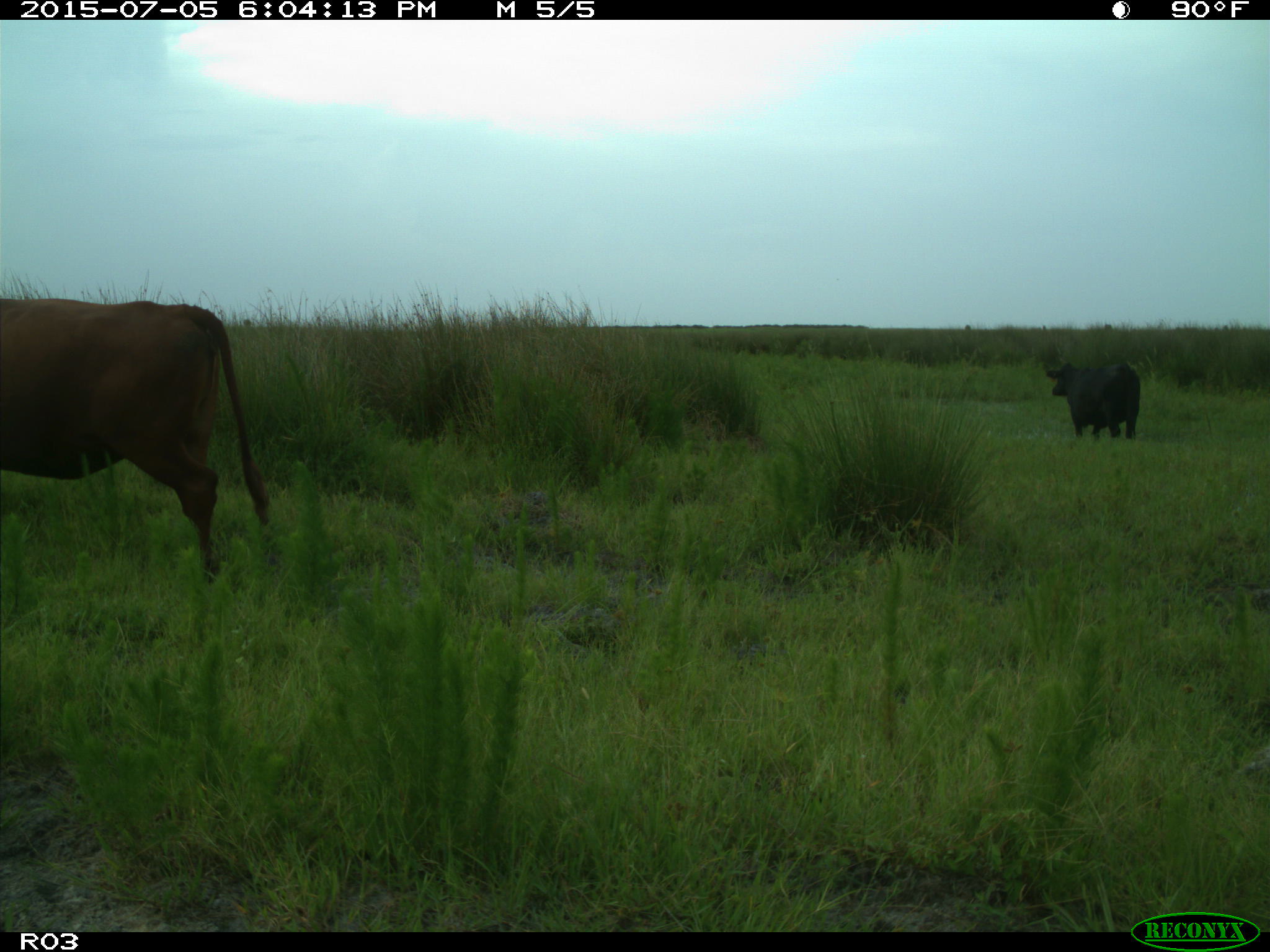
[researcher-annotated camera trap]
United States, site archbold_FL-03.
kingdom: Animalia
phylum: Chordata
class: Mammalia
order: Artiodactyla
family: Bovidae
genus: Bos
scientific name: Bos taurus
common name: domestic cow